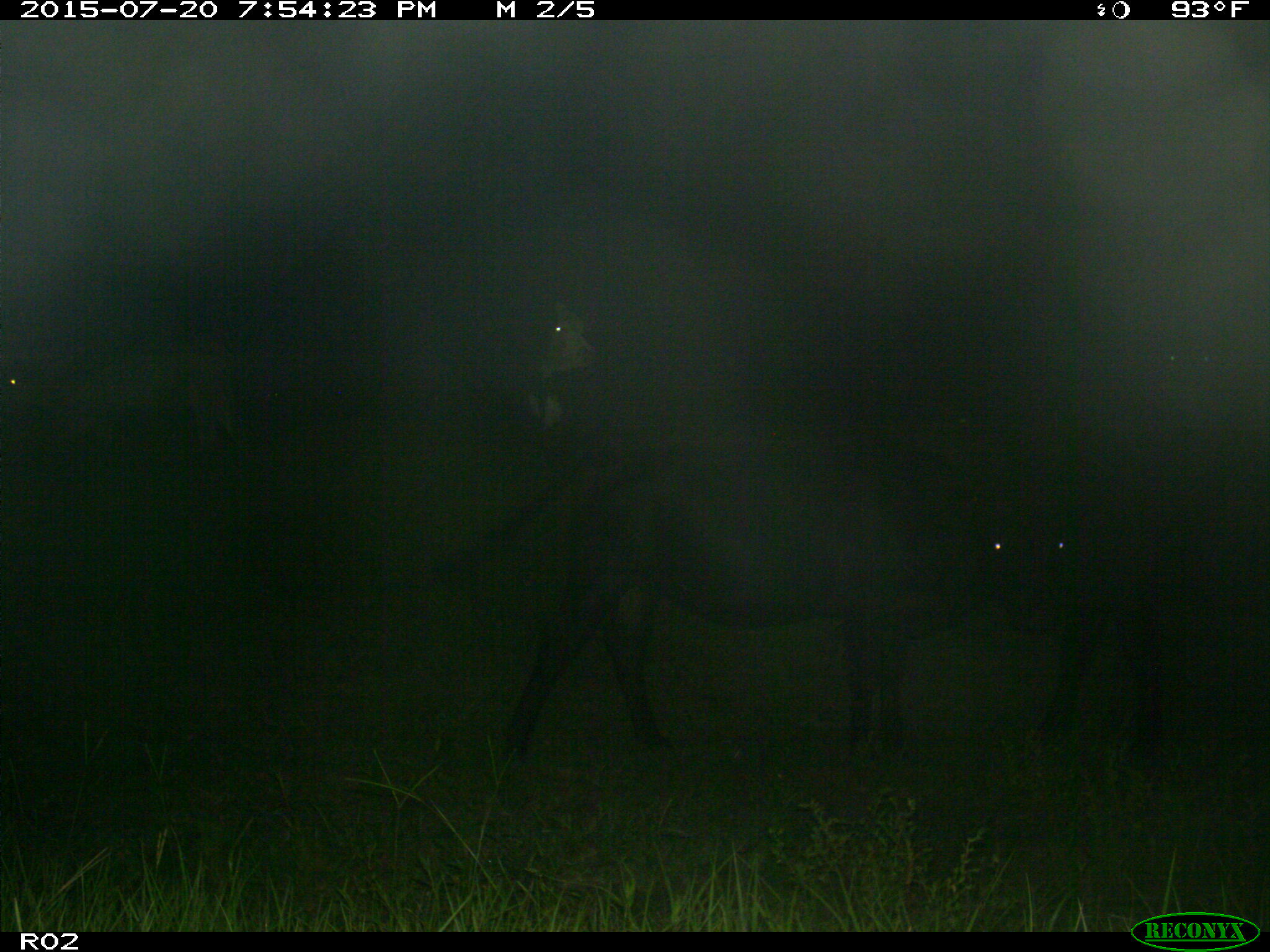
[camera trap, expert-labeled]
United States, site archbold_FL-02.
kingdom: Animalia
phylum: Chordata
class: Mammalia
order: Artiodactyla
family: Bovidae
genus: Bos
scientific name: Bos taurus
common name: domestic cow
Bos taurus (domestic cow).